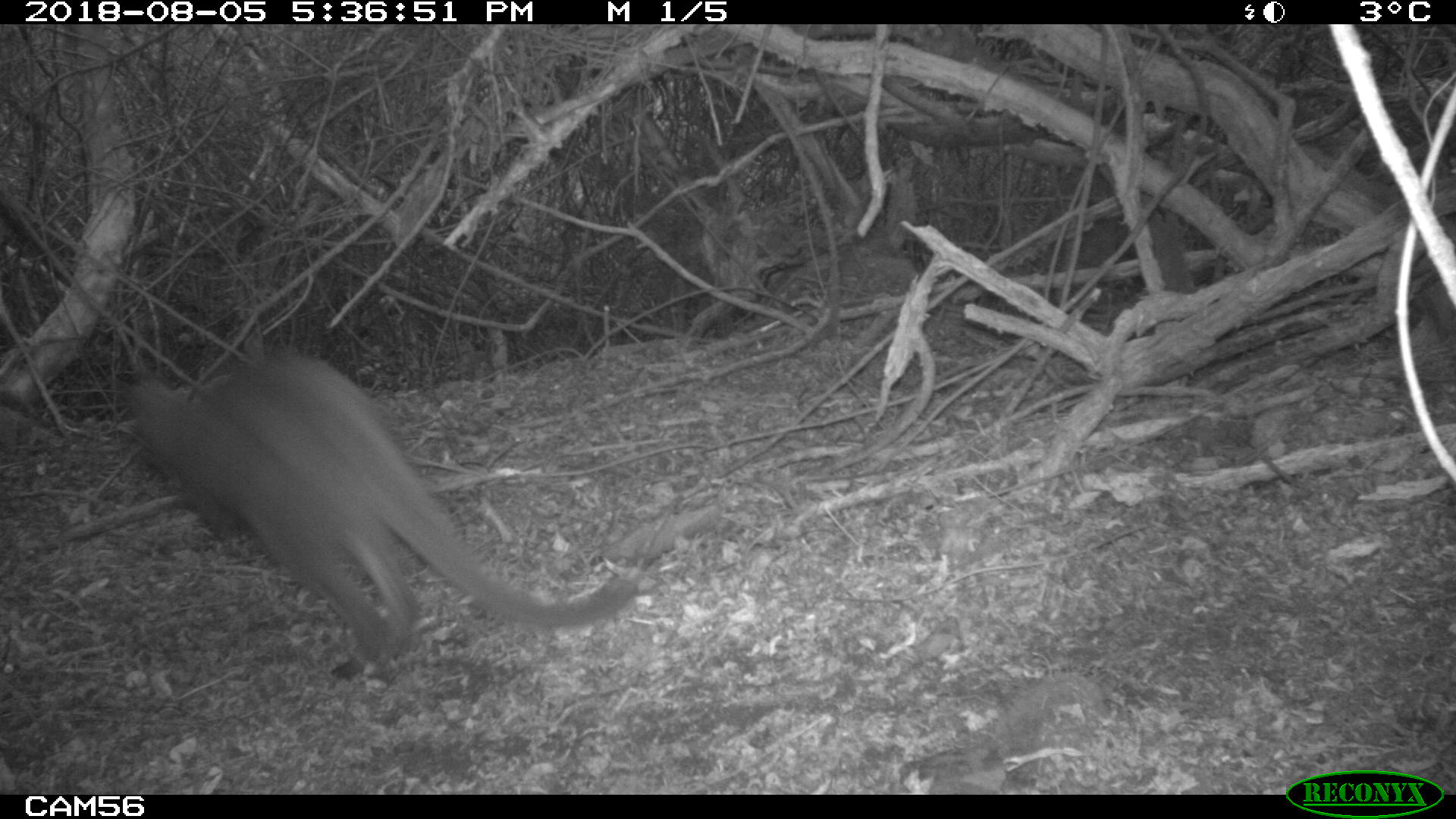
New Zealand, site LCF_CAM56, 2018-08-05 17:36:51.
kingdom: Animalia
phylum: Chordata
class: Mammalia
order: Diprotodontia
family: Macropodidae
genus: Notamacropus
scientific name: Notamacropus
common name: wallaby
Wallaby (Notamacropus).